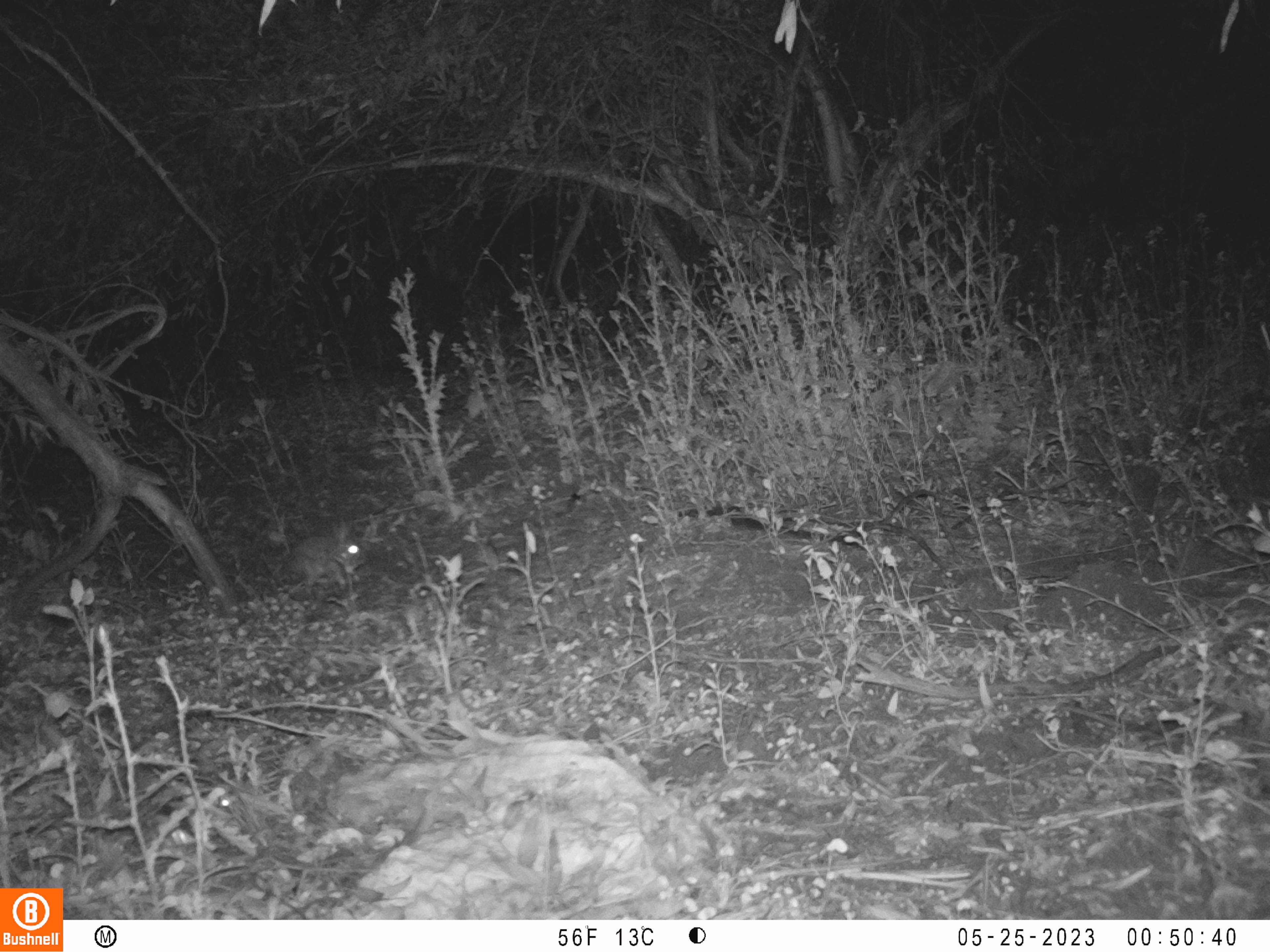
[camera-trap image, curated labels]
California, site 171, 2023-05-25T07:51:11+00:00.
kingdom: Animalia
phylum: Chordata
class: Mammalia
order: Lagomorpha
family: Leporidae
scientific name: Leporidae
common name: rabbit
Rabbit (Leporidae).